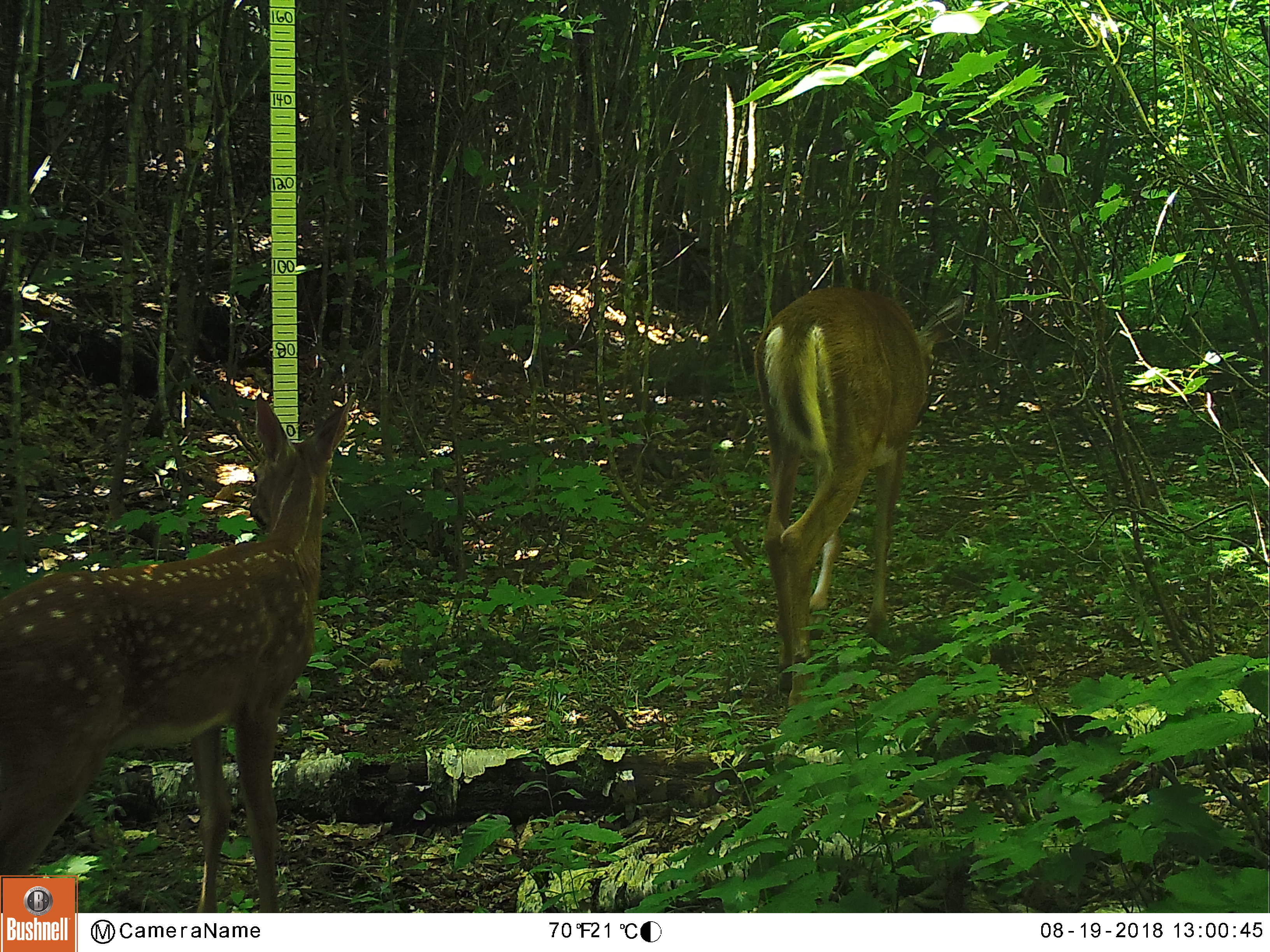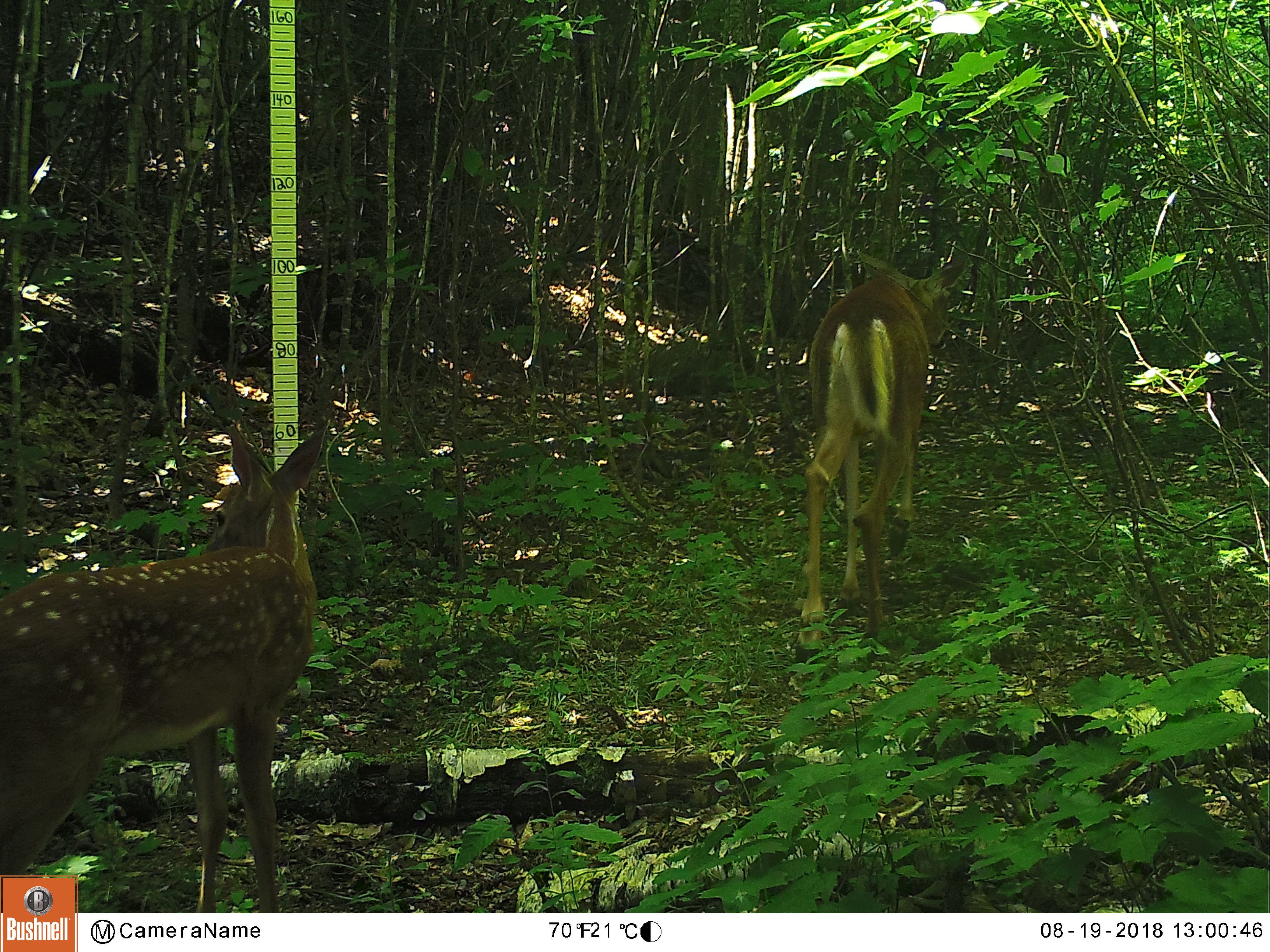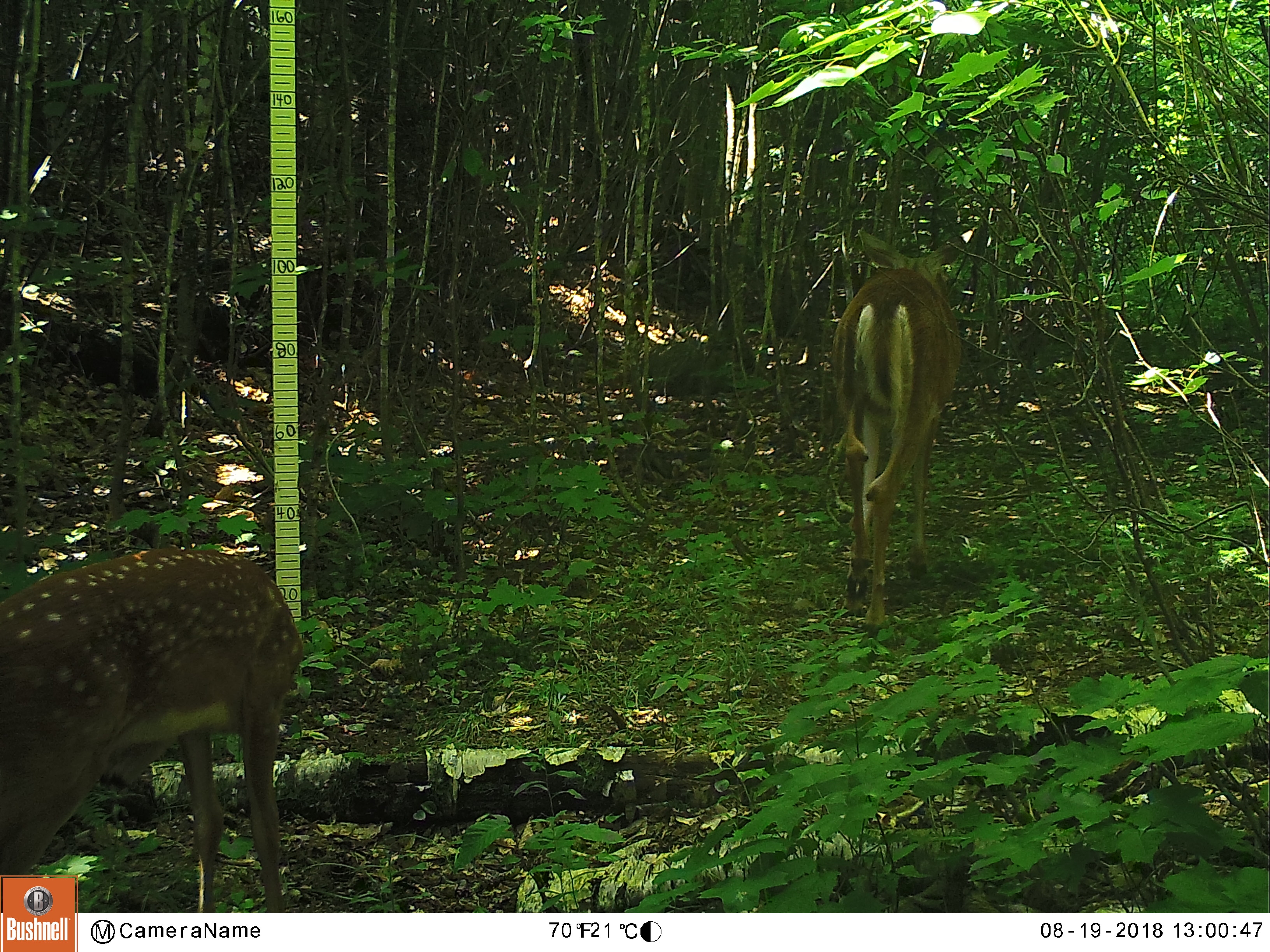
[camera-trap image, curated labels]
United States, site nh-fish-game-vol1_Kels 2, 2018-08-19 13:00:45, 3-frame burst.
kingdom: Animalia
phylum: Chordata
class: Mammalia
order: Artiodactyla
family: Cervidae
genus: Odocoileus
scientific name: Odocoileus virginianus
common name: white-tailed deer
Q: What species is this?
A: White-tailed deer (Odocoileus virginianus).